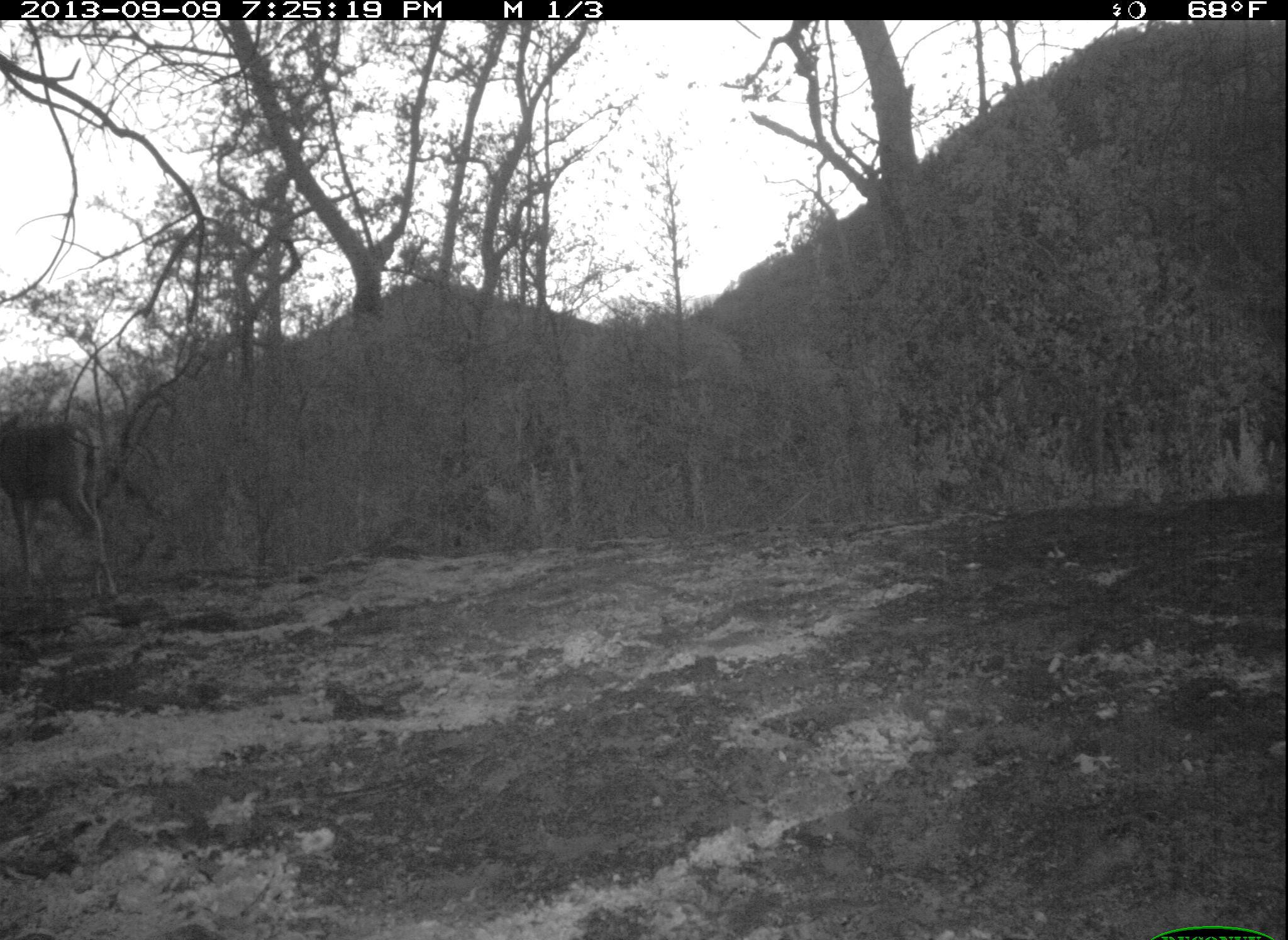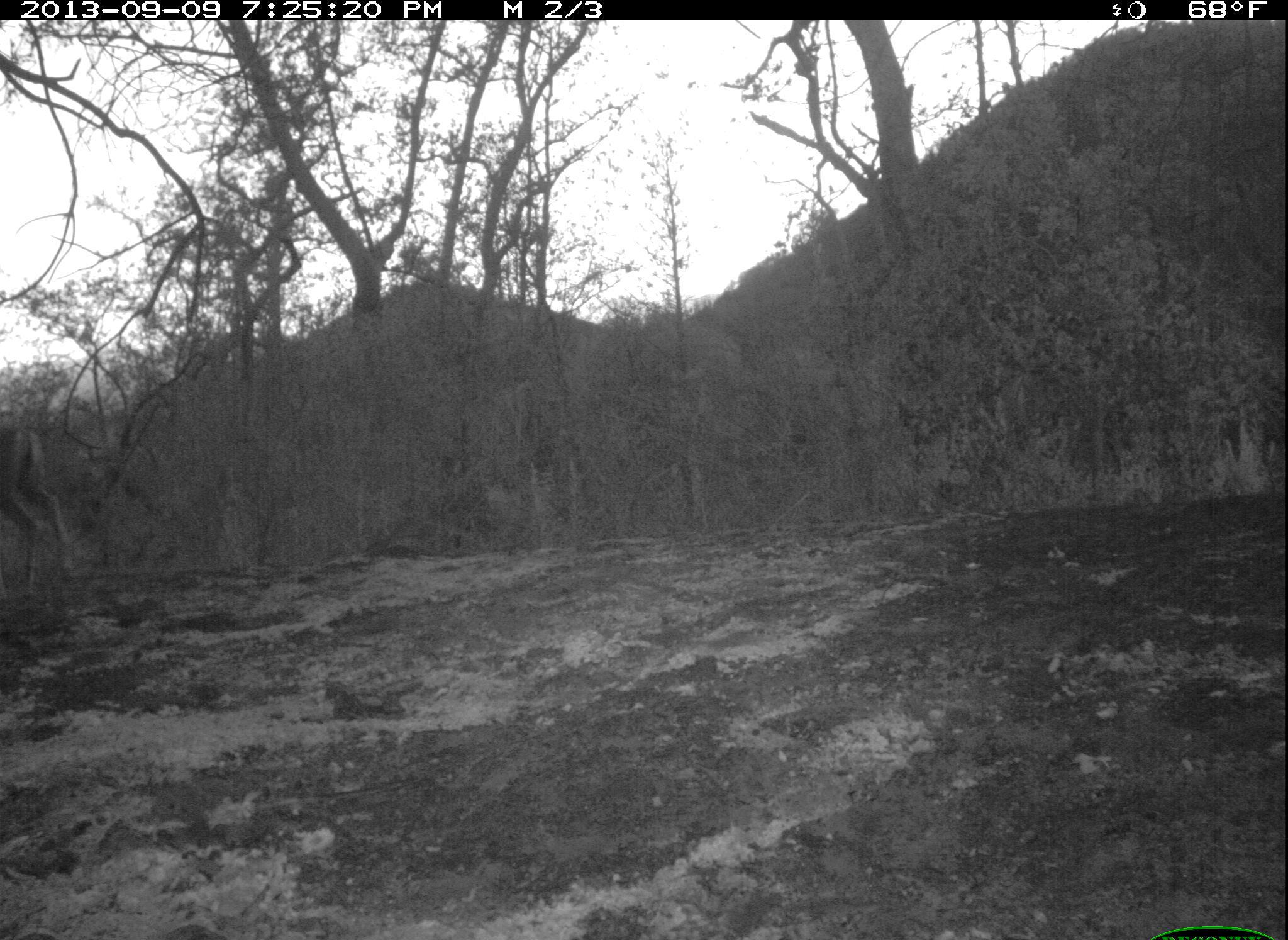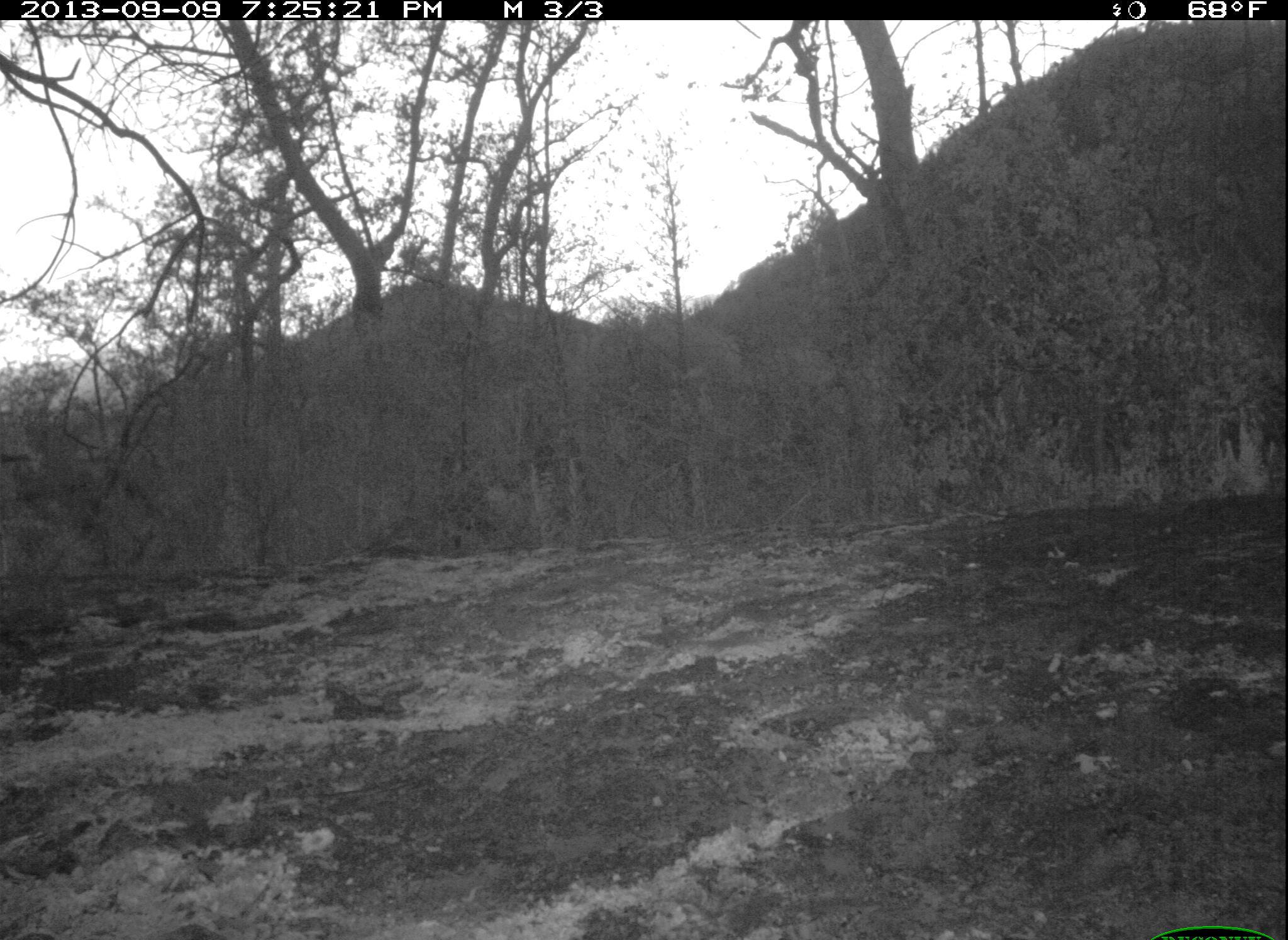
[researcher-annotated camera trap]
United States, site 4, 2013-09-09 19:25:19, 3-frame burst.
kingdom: Animalia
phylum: Chordata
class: Mammalia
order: Artiodactyla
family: Cervidae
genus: Odocoileus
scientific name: Odocoileus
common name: deer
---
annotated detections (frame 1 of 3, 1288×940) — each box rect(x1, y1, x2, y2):
deer: rect(0, 410, 120, 610)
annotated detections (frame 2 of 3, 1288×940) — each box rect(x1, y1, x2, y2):
deer: rect(0, 418, 76, 599)